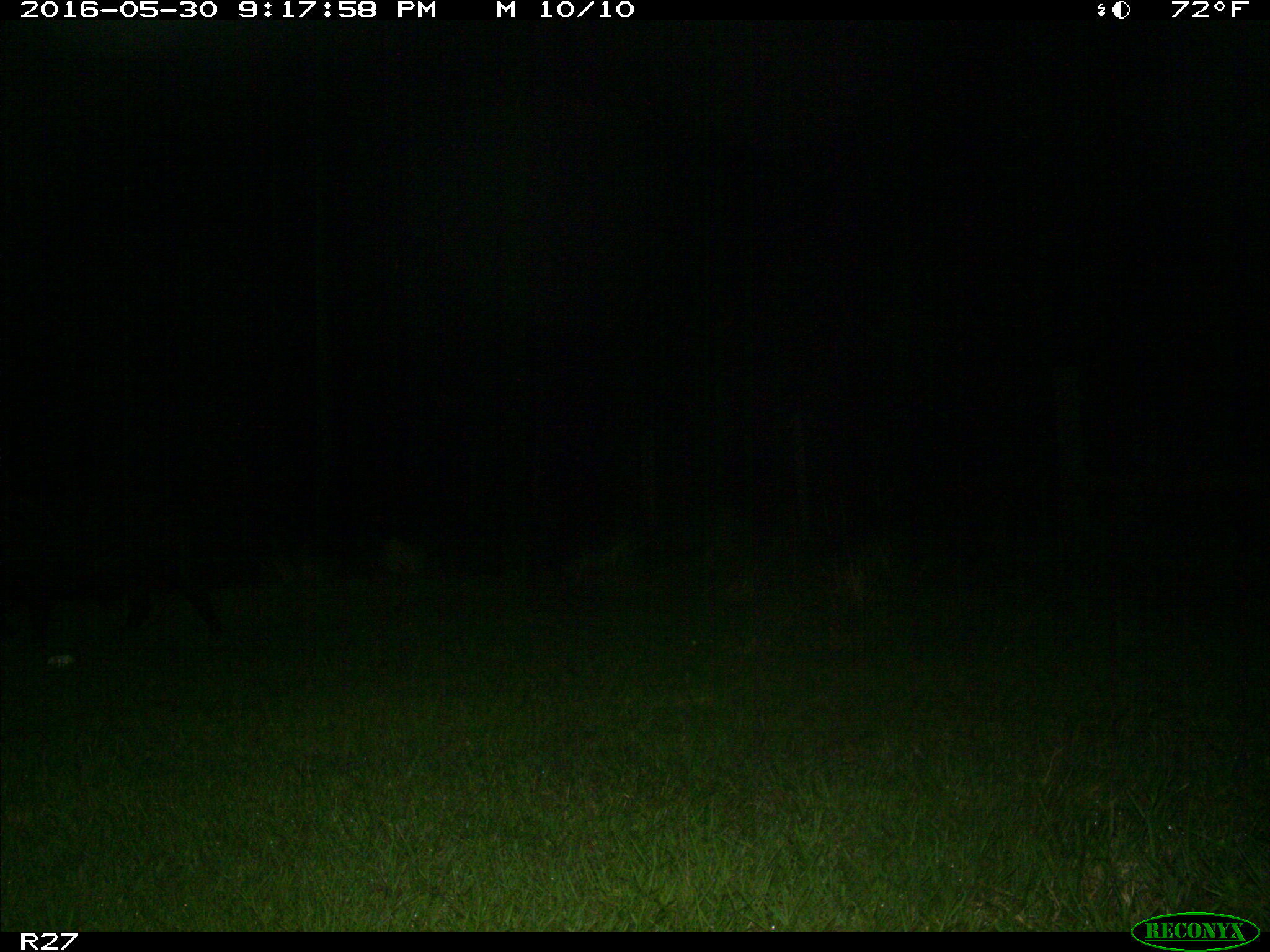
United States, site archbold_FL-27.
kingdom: Animalia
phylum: Chordata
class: Mammalia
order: Artiodactyla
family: Suidae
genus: Sus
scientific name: Sus scrofa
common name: wild boar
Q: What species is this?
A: Sus scrofa (wild boar).